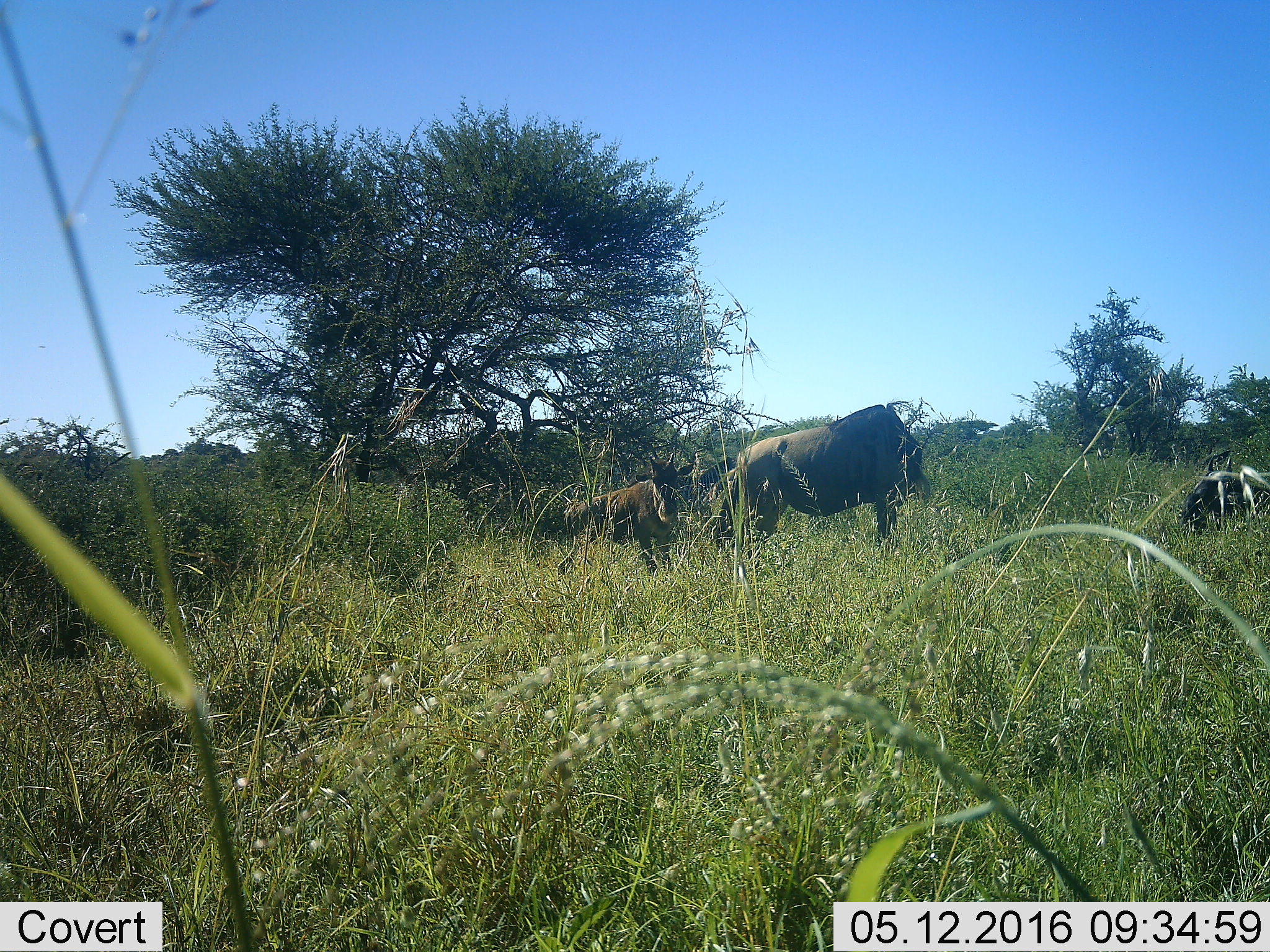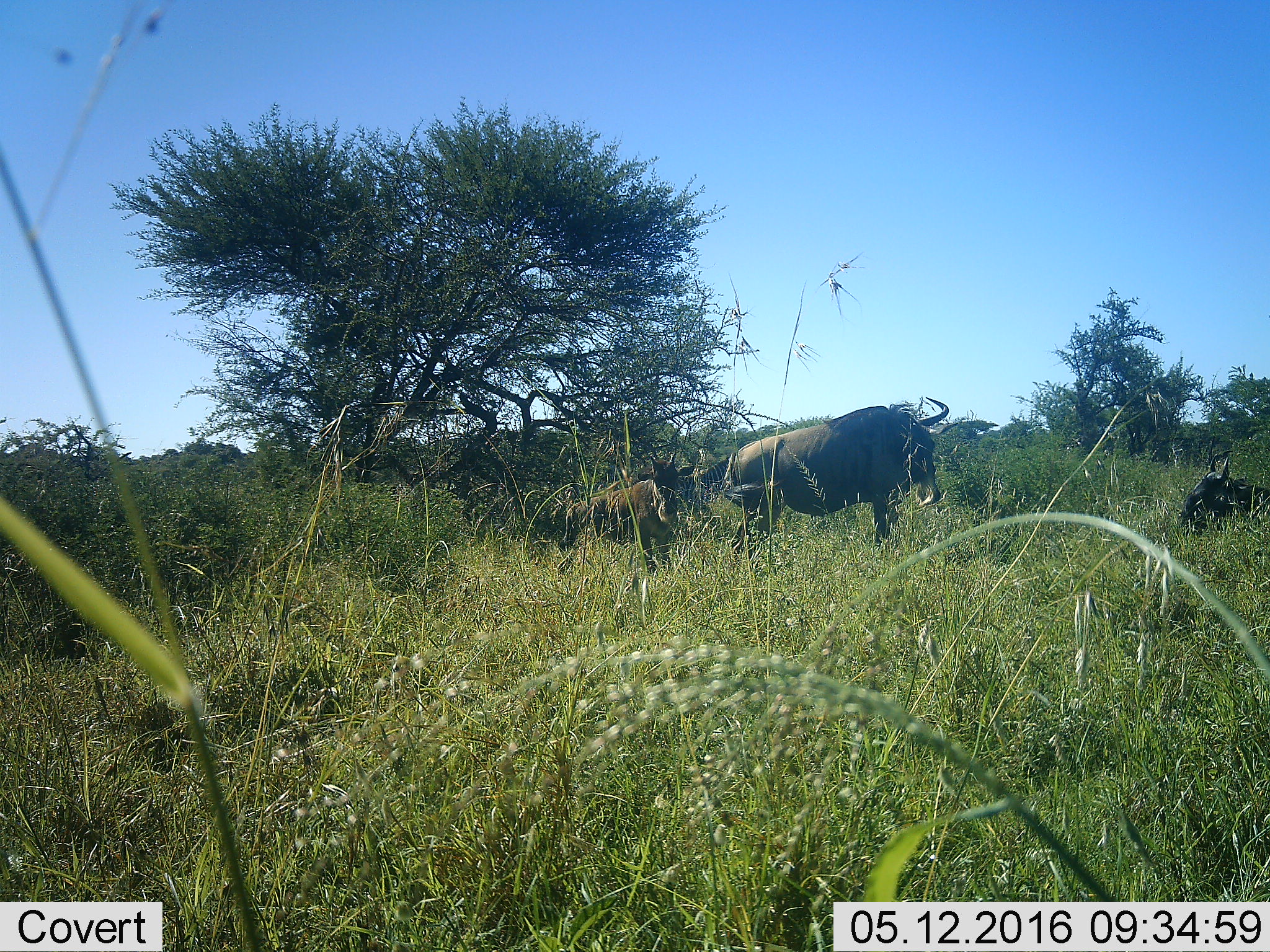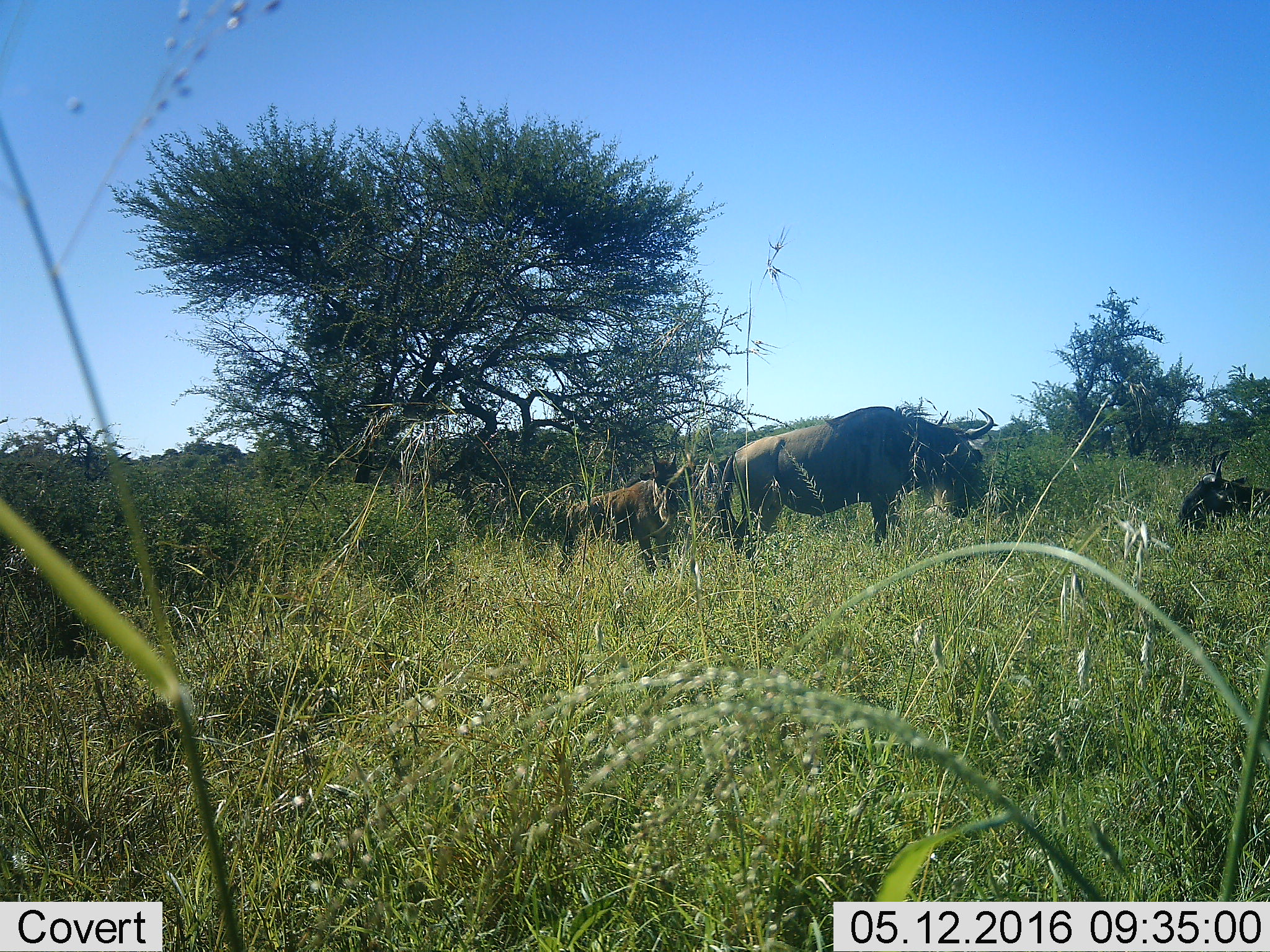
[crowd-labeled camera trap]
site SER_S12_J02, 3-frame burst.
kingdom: Animalia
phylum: Chordata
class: Mammalia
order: Artiodactyla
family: Bovidae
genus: Connochaetes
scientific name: Connochaetes taurinus taurinus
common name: blue wildebeest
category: wildebeestblue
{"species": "wildebeestblue (blue wildebeest) (Connochaetes taurinus taurinus)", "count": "3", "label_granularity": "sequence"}